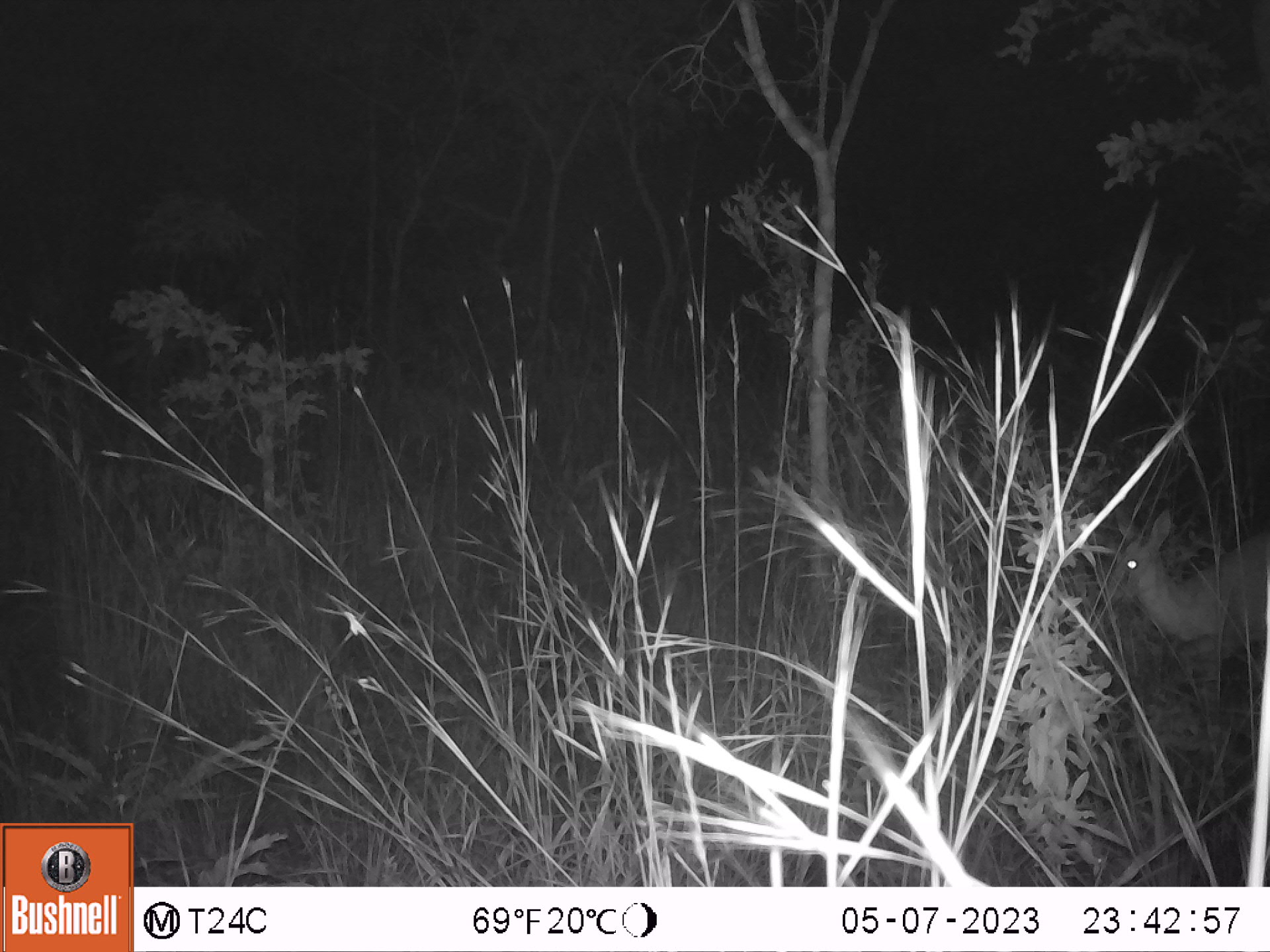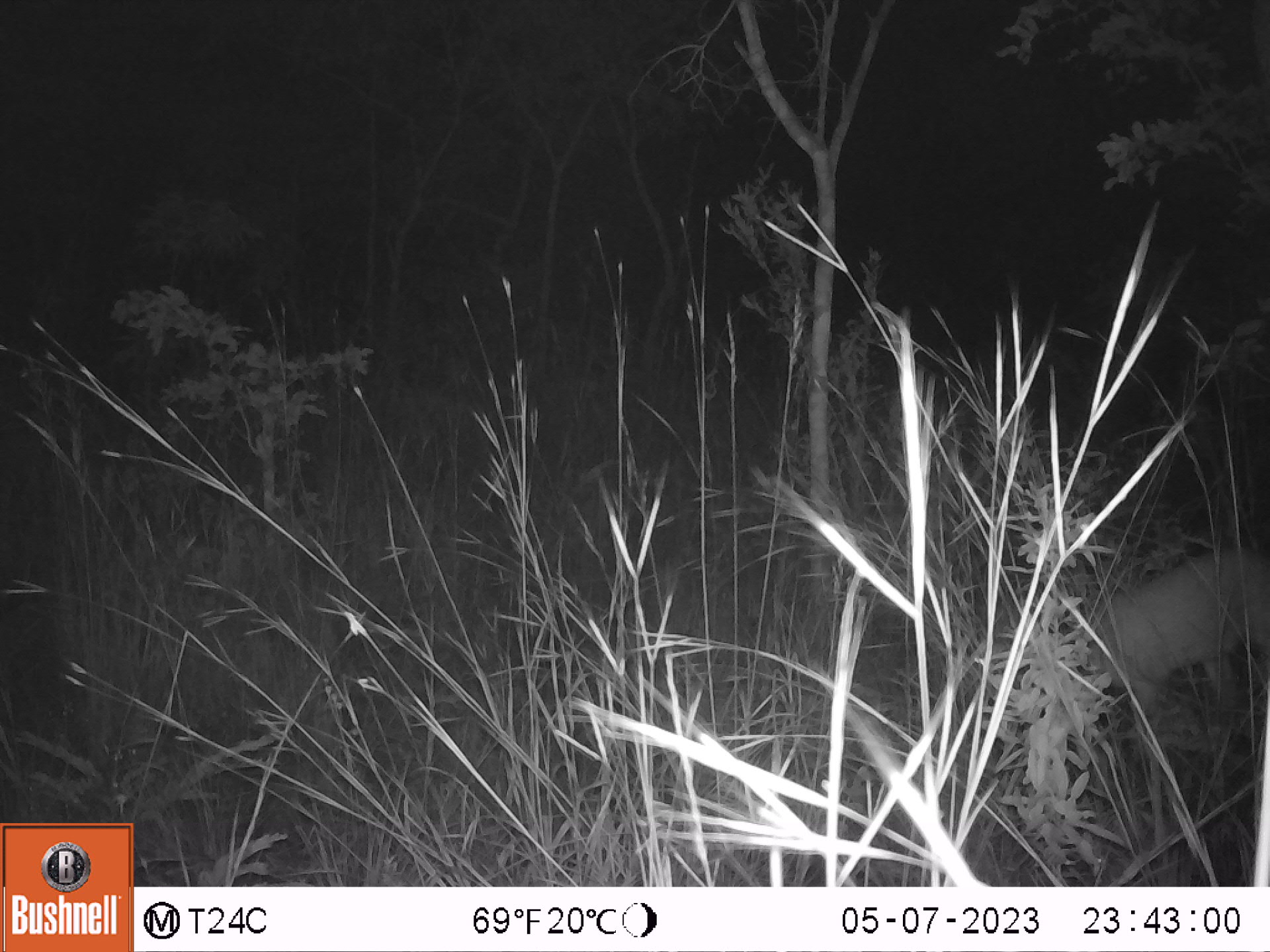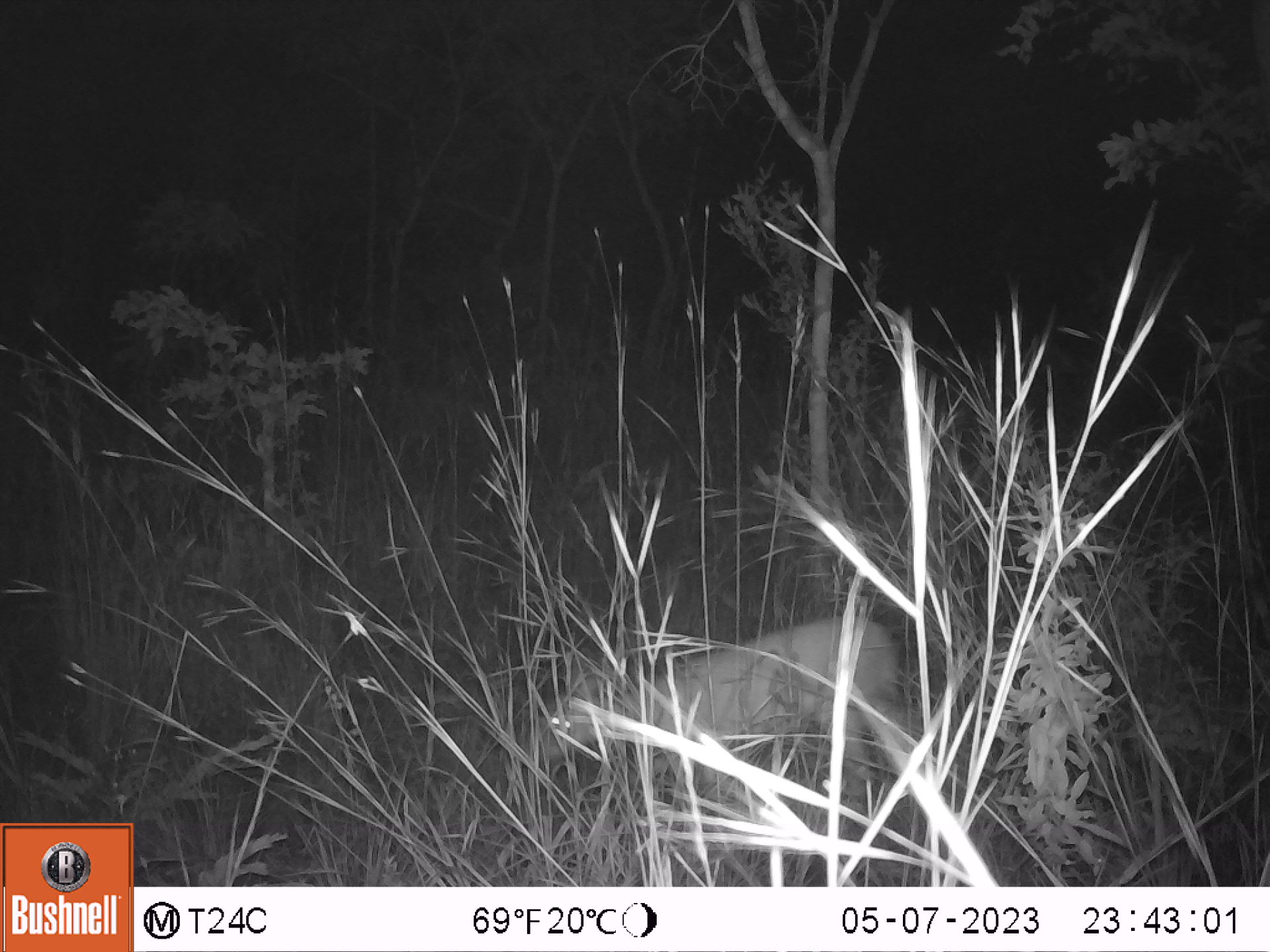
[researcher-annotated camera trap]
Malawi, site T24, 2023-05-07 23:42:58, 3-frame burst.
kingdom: Animalia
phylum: Chordata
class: Mammalia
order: Artiodactyla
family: Bovidae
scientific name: Antilopinae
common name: small antelope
Small antelope (Antilopinae), count 1.